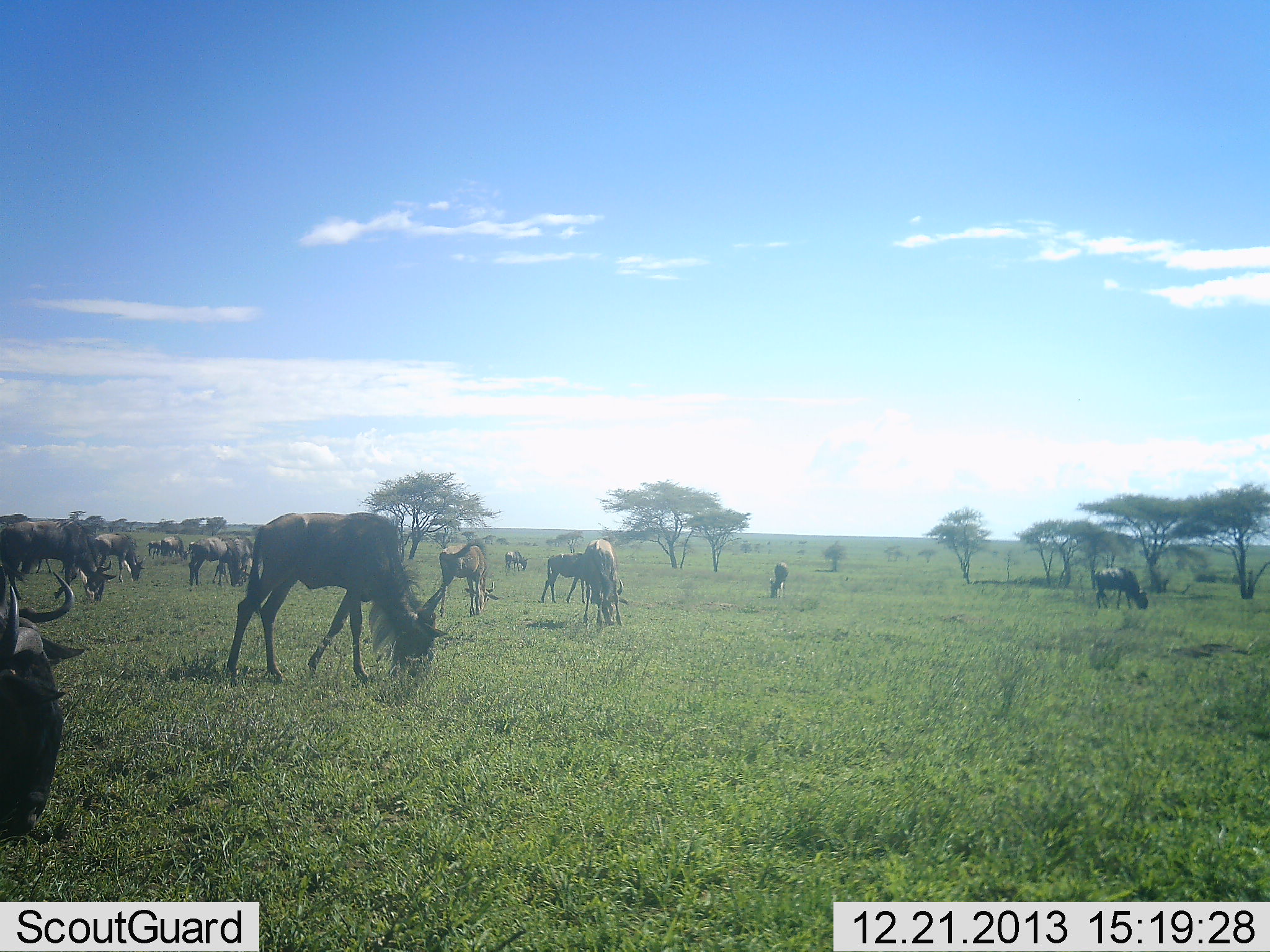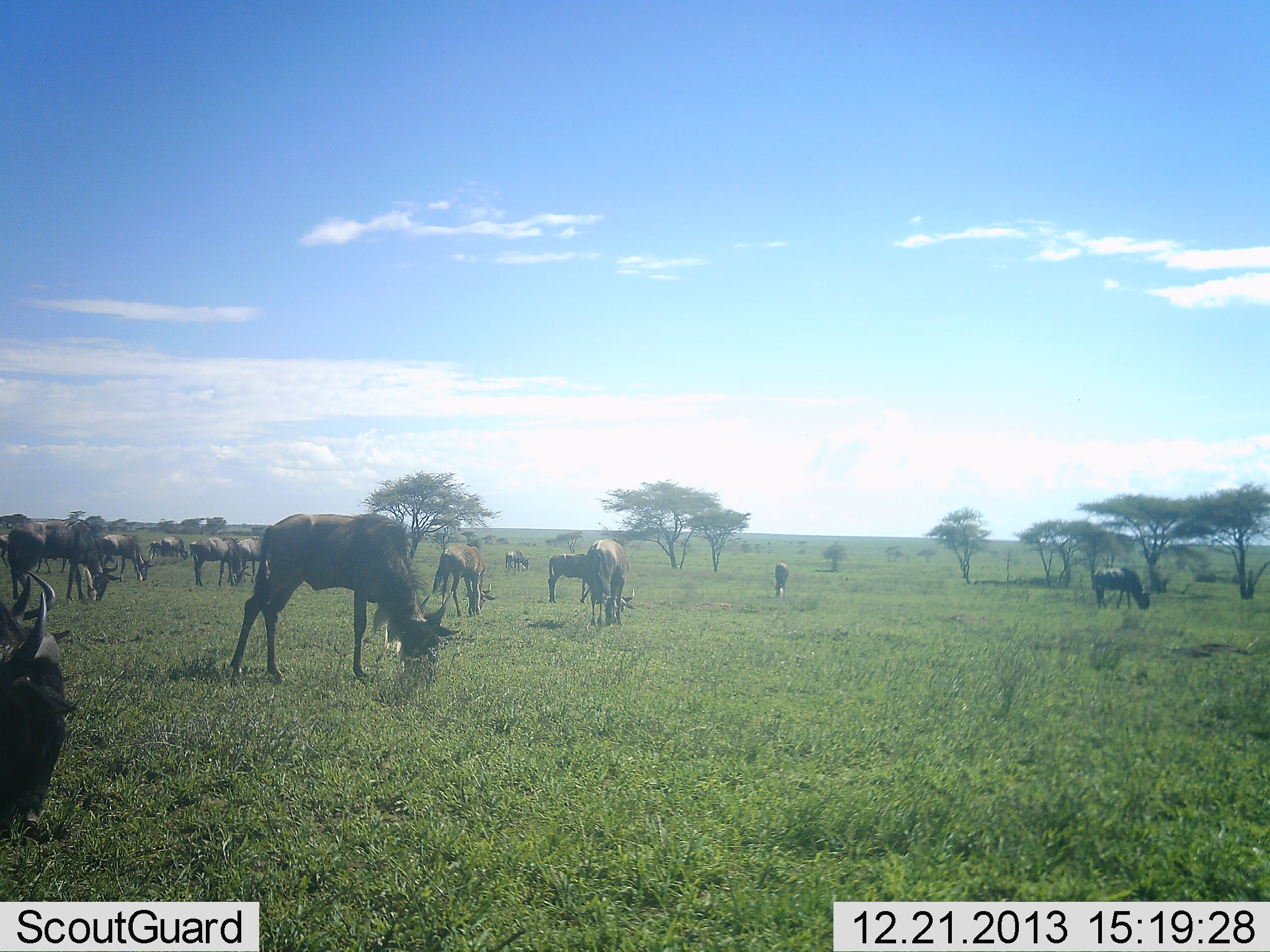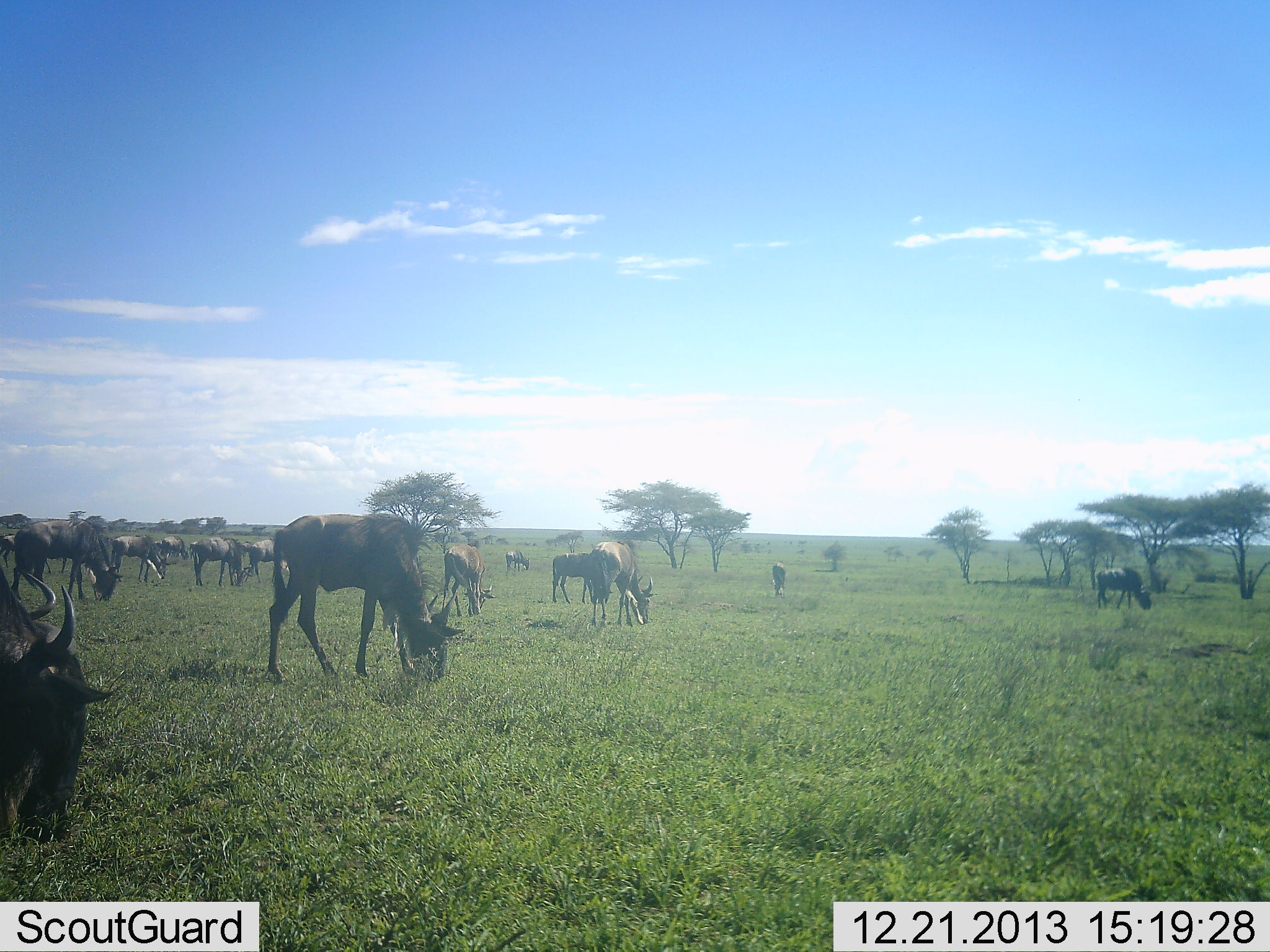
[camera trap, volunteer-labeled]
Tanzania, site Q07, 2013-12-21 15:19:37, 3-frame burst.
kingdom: Animalia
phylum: Chordata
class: Mammalia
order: Artiodactyla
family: Bovidae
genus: Connochaetes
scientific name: Connochaetes taurinus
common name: blue wildebeest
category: wildebeest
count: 11-50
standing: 30%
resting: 0%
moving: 30%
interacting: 0%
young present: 20%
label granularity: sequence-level